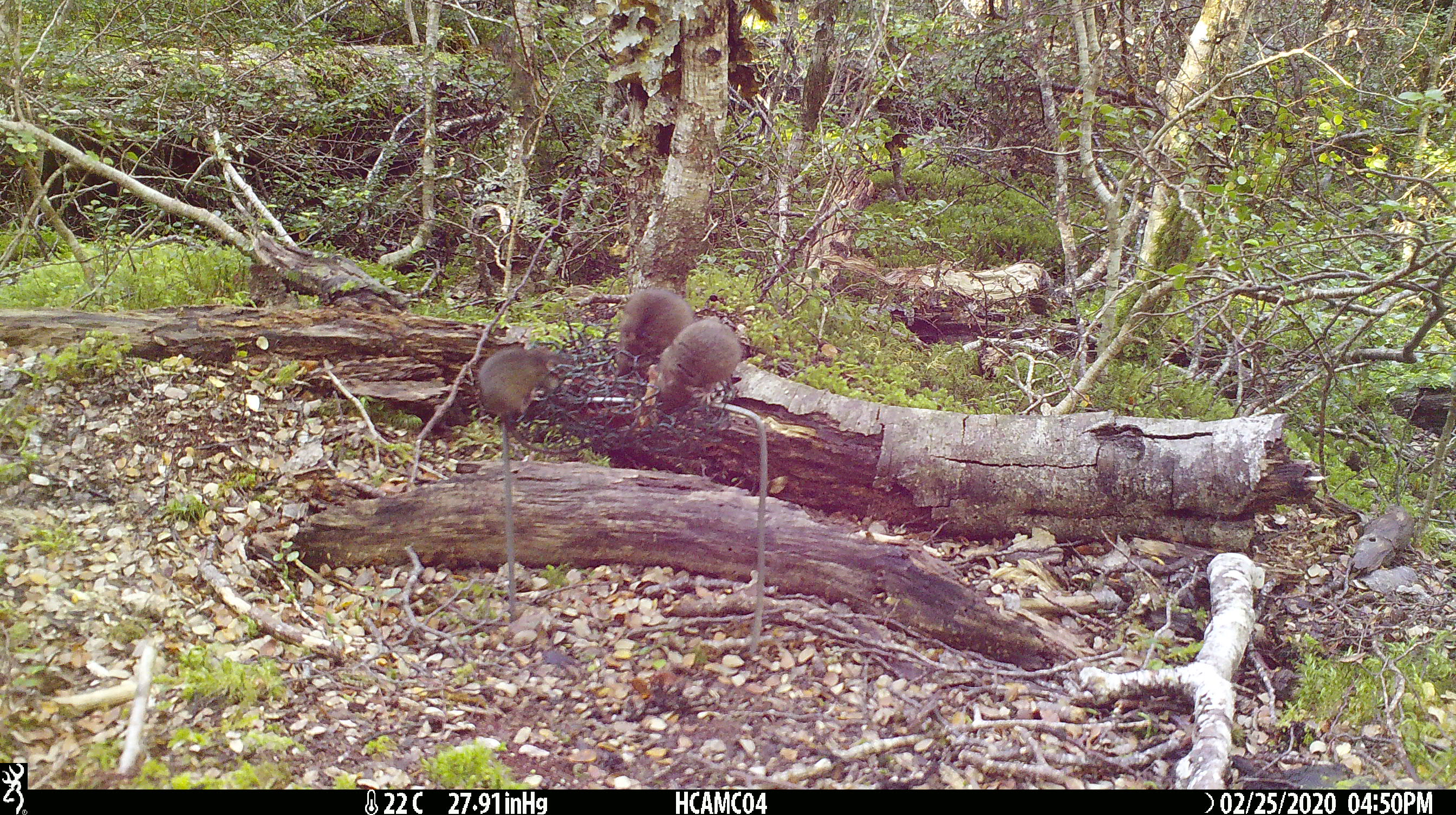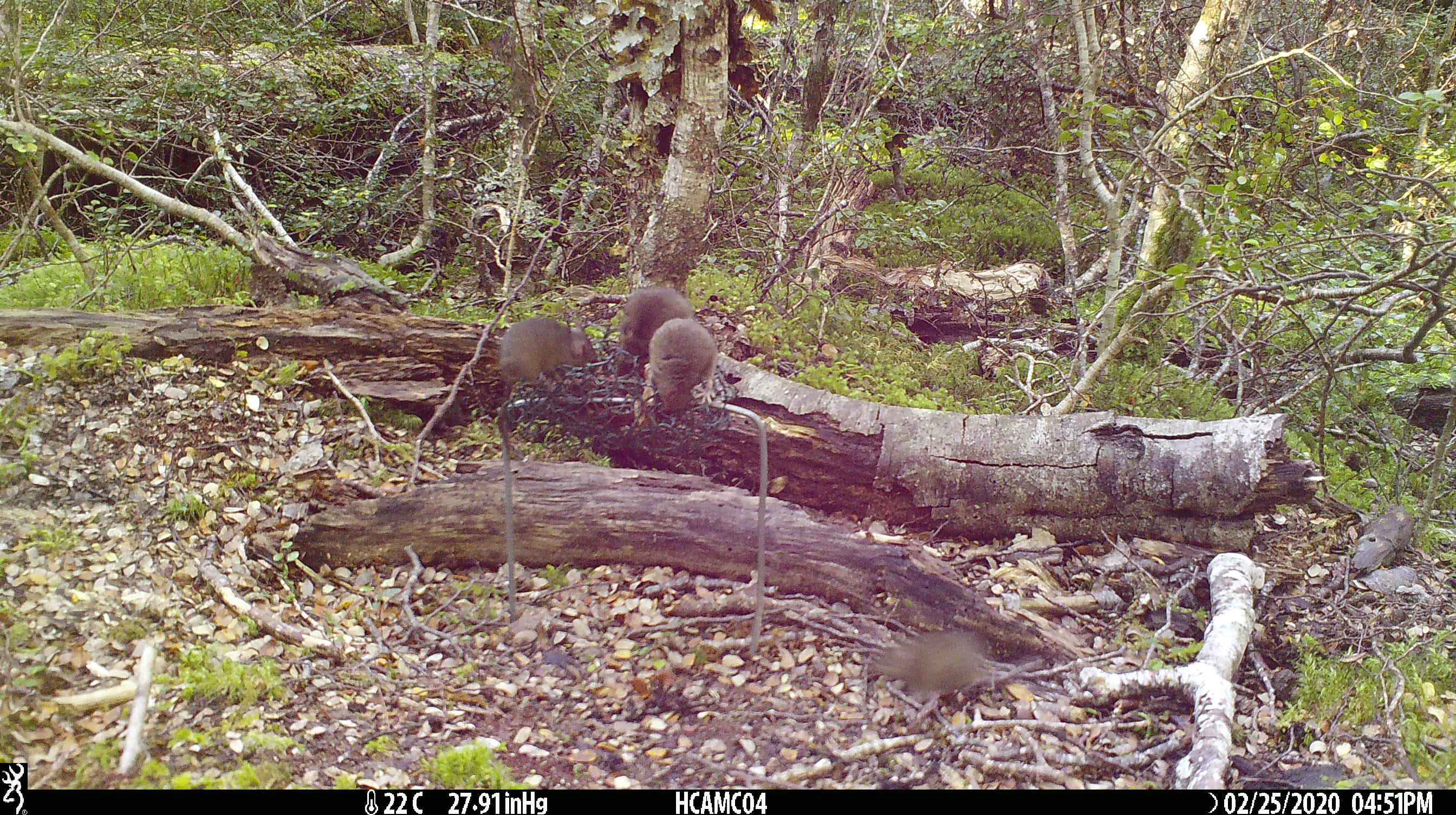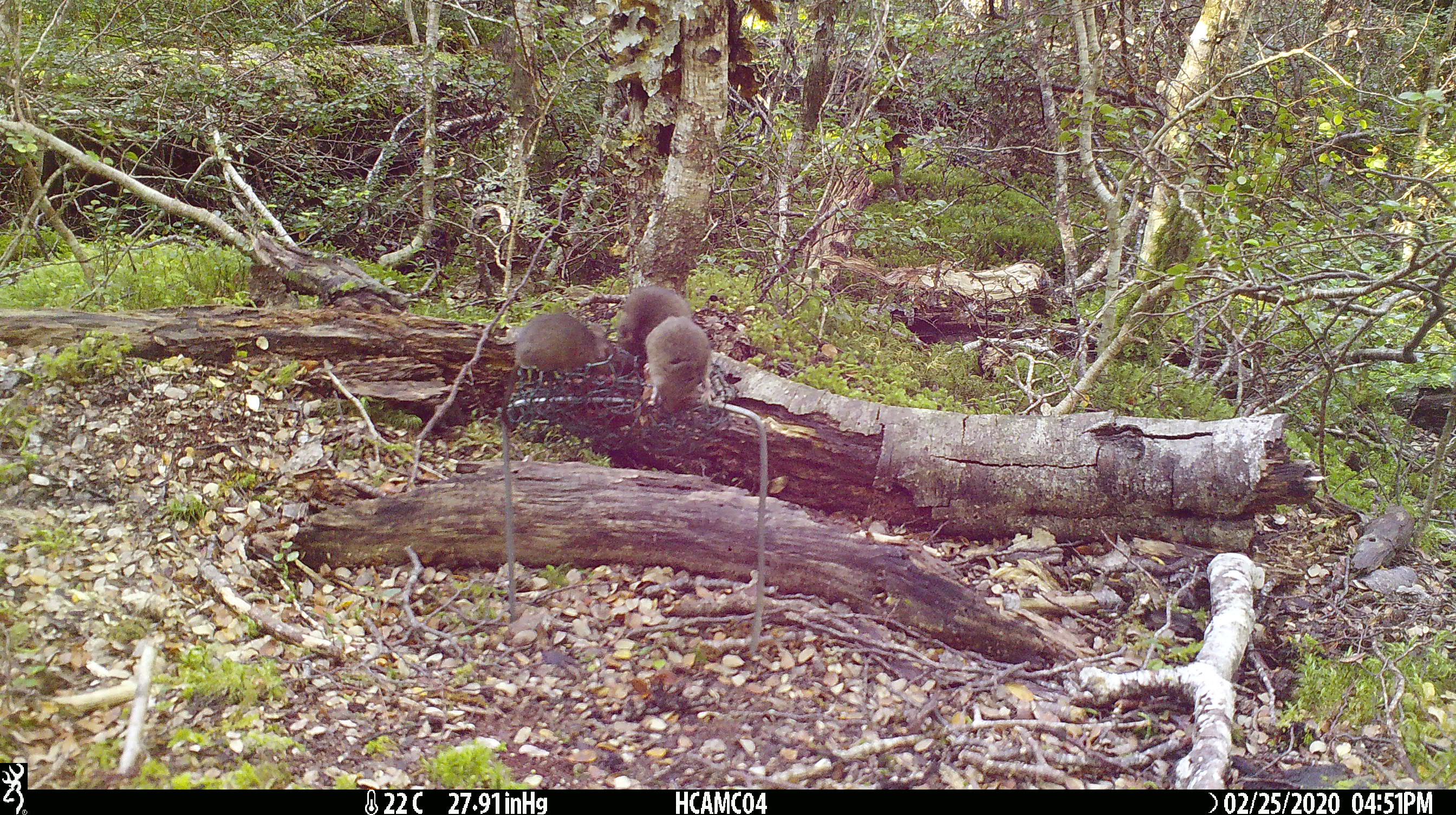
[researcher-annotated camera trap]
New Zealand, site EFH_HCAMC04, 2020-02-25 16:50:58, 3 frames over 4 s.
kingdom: Animalia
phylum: Chordata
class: Mammalia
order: Rodentia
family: Muridae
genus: Mus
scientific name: Mus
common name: mouse